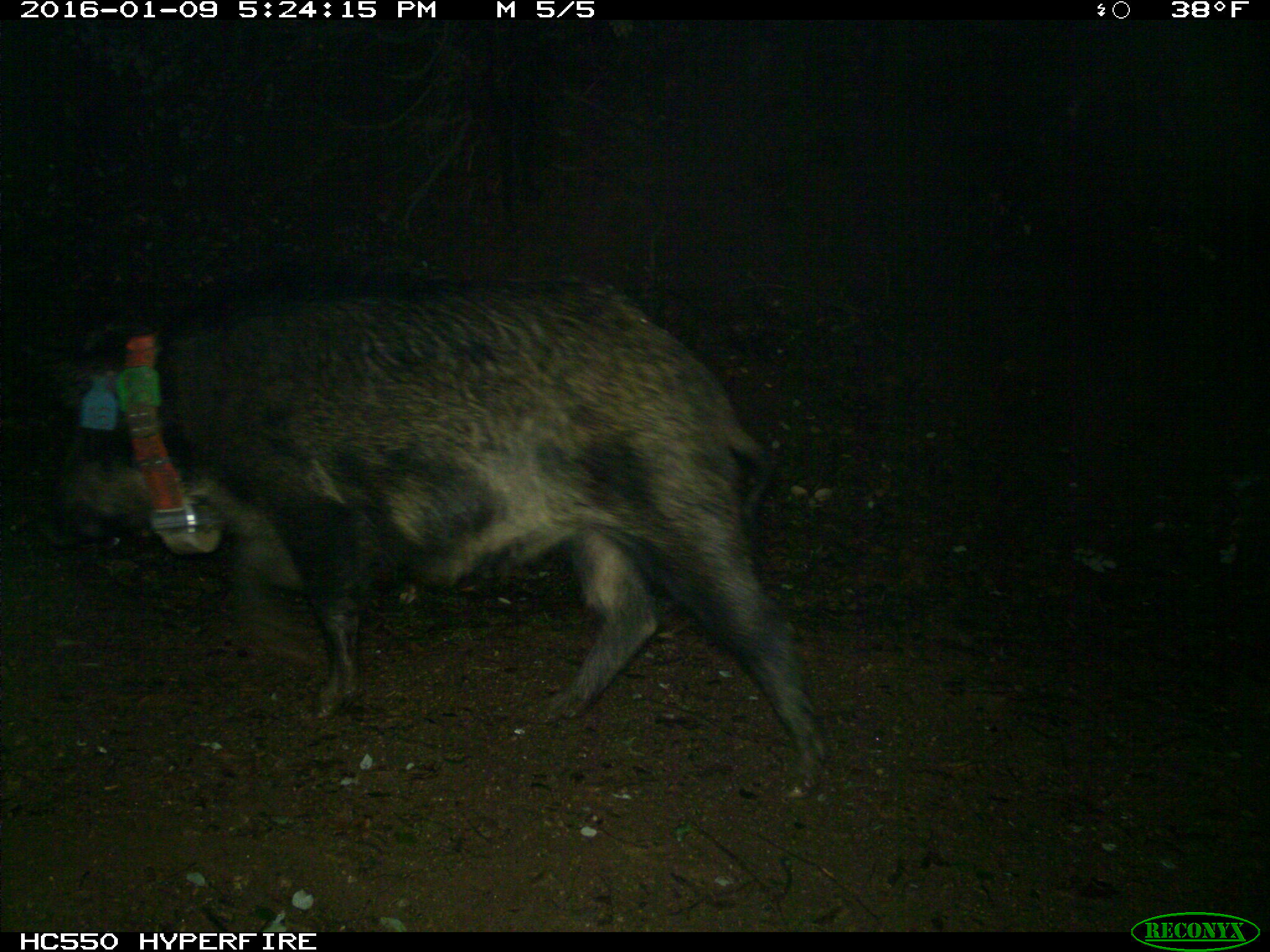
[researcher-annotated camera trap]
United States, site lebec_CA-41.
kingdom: Animalia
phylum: Chordata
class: Mammalia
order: Artiodactyla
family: Suidae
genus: Sus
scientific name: Sus scrofa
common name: wild boar